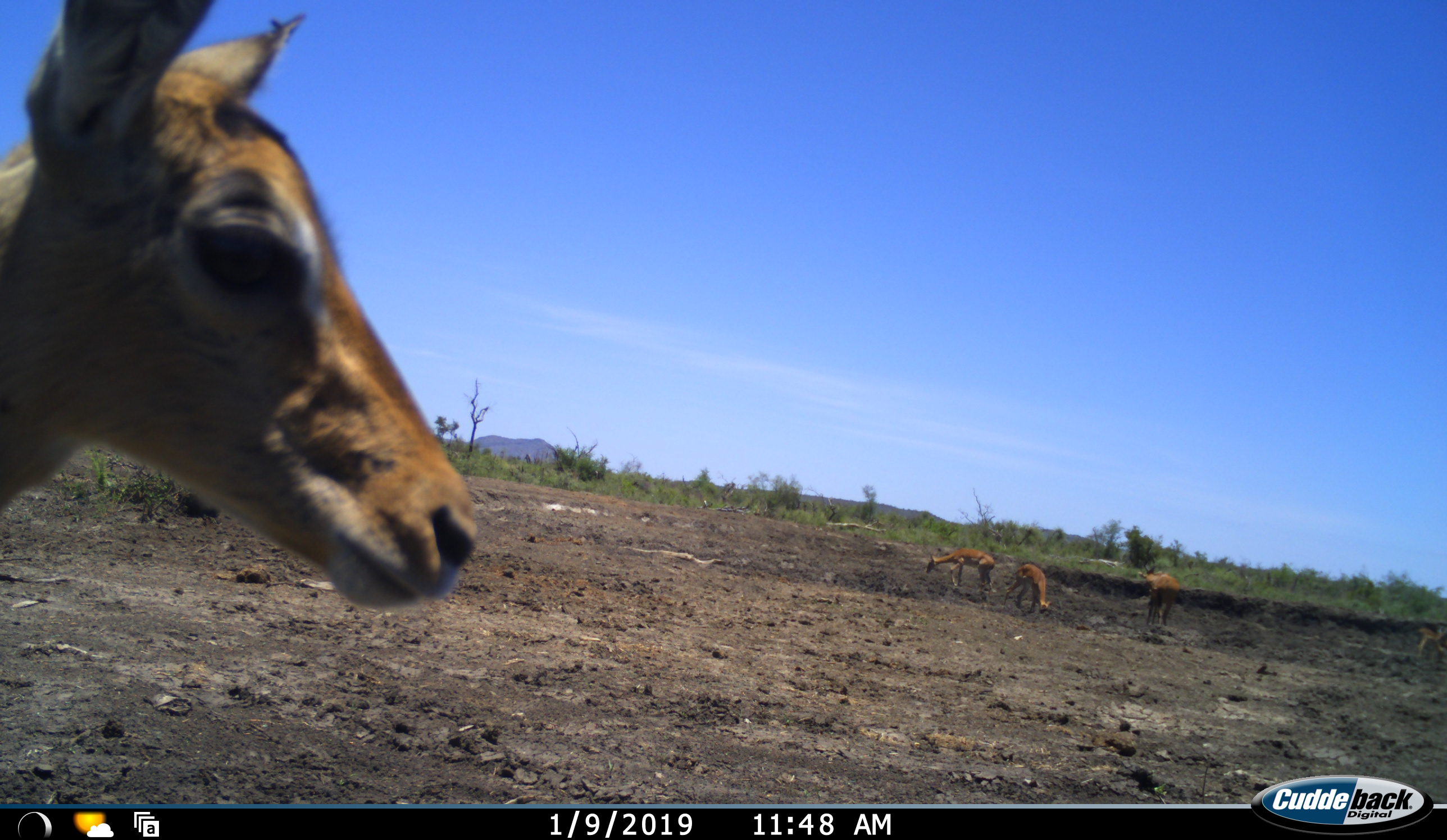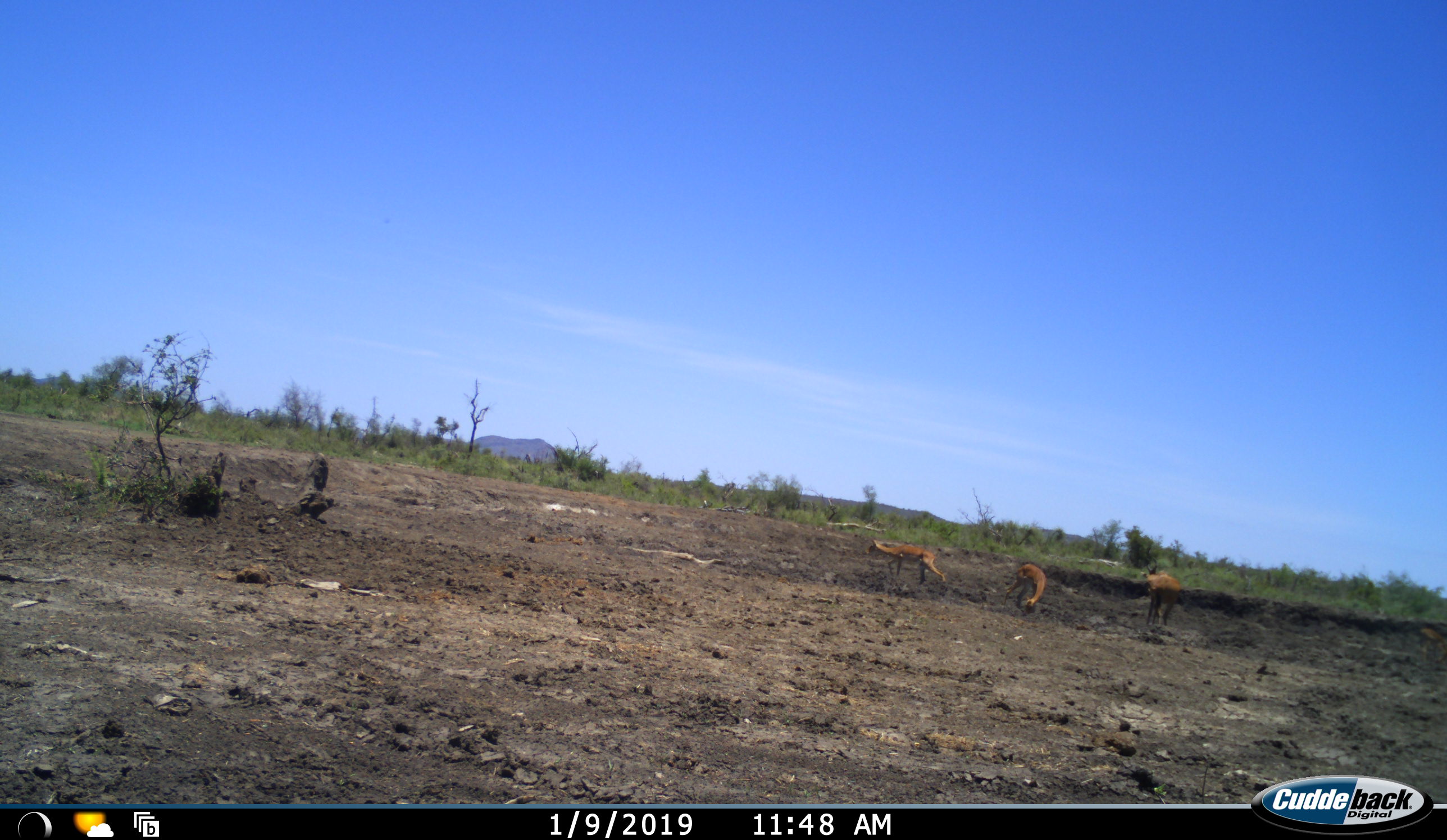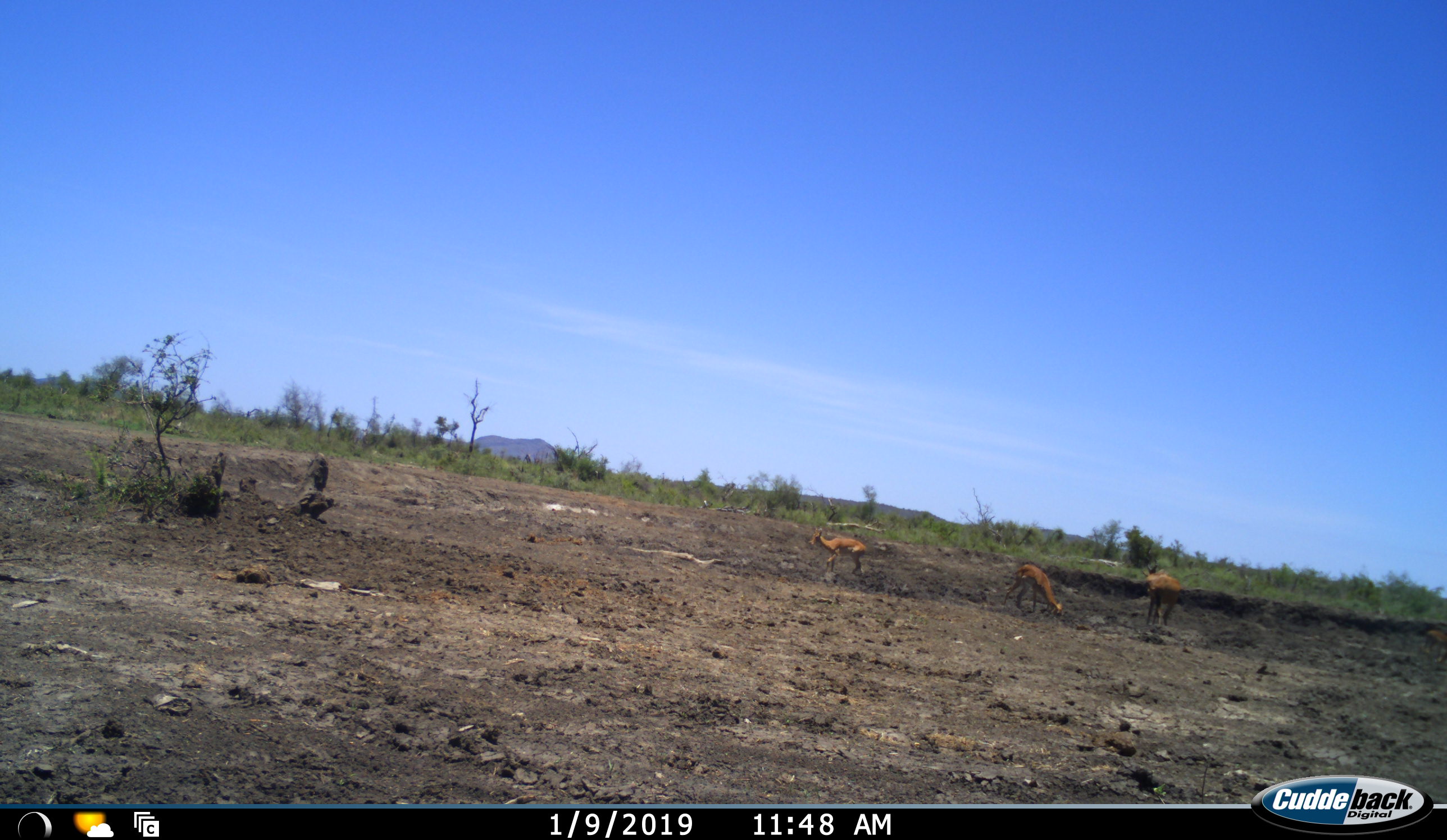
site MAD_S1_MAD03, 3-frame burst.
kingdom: Animalia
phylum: Chordata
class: Mammalia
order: Artiodactyla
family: Bovidae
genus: Aepyceros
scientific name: Aepyceros melampus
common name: impala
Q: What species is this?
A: Impala (Aepyceros melampus).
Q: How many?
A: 5.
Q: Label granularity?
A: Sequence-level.